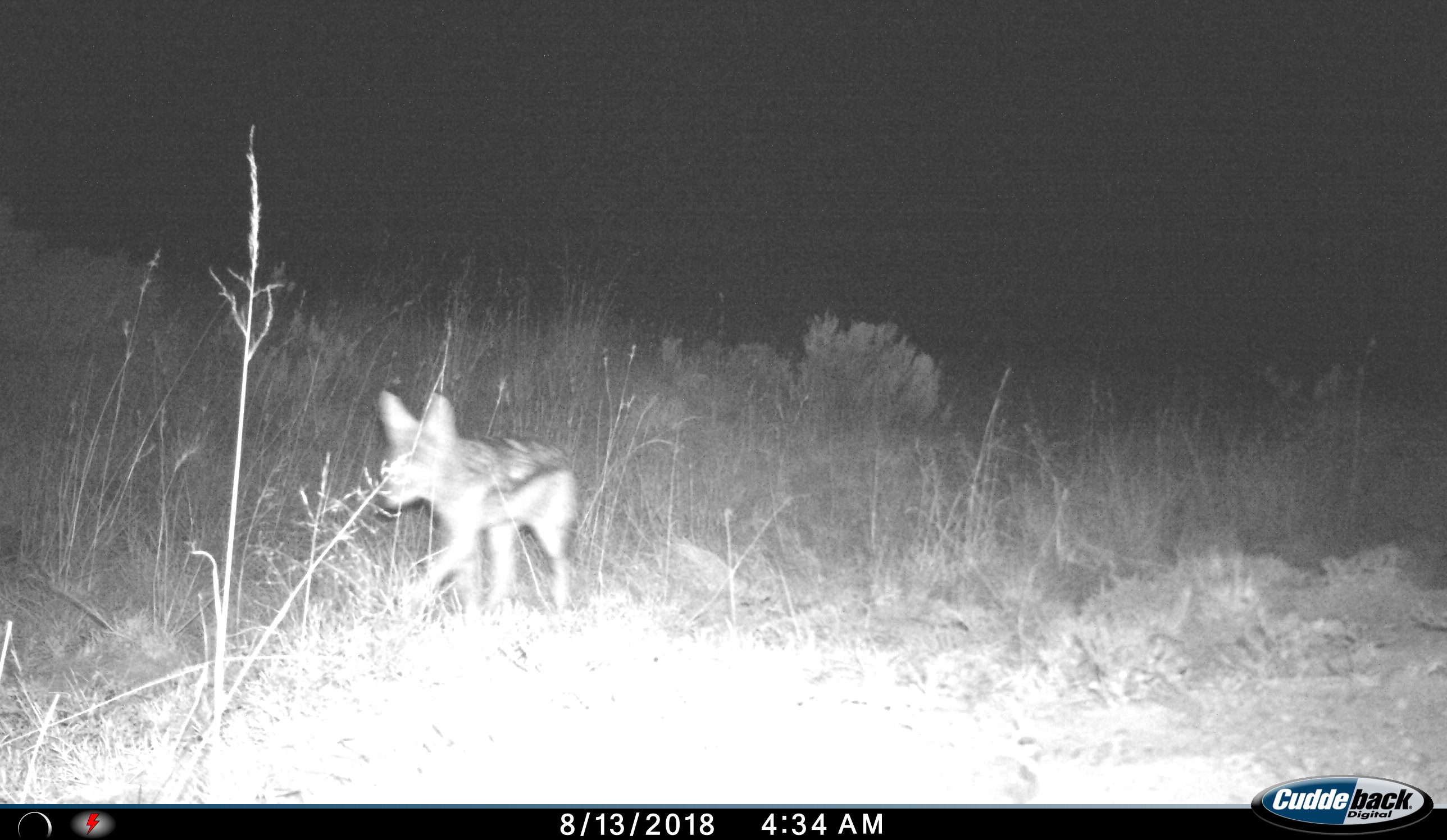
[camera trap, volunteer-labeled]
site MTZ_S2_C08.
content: unidentified animal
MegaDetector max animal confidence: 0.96